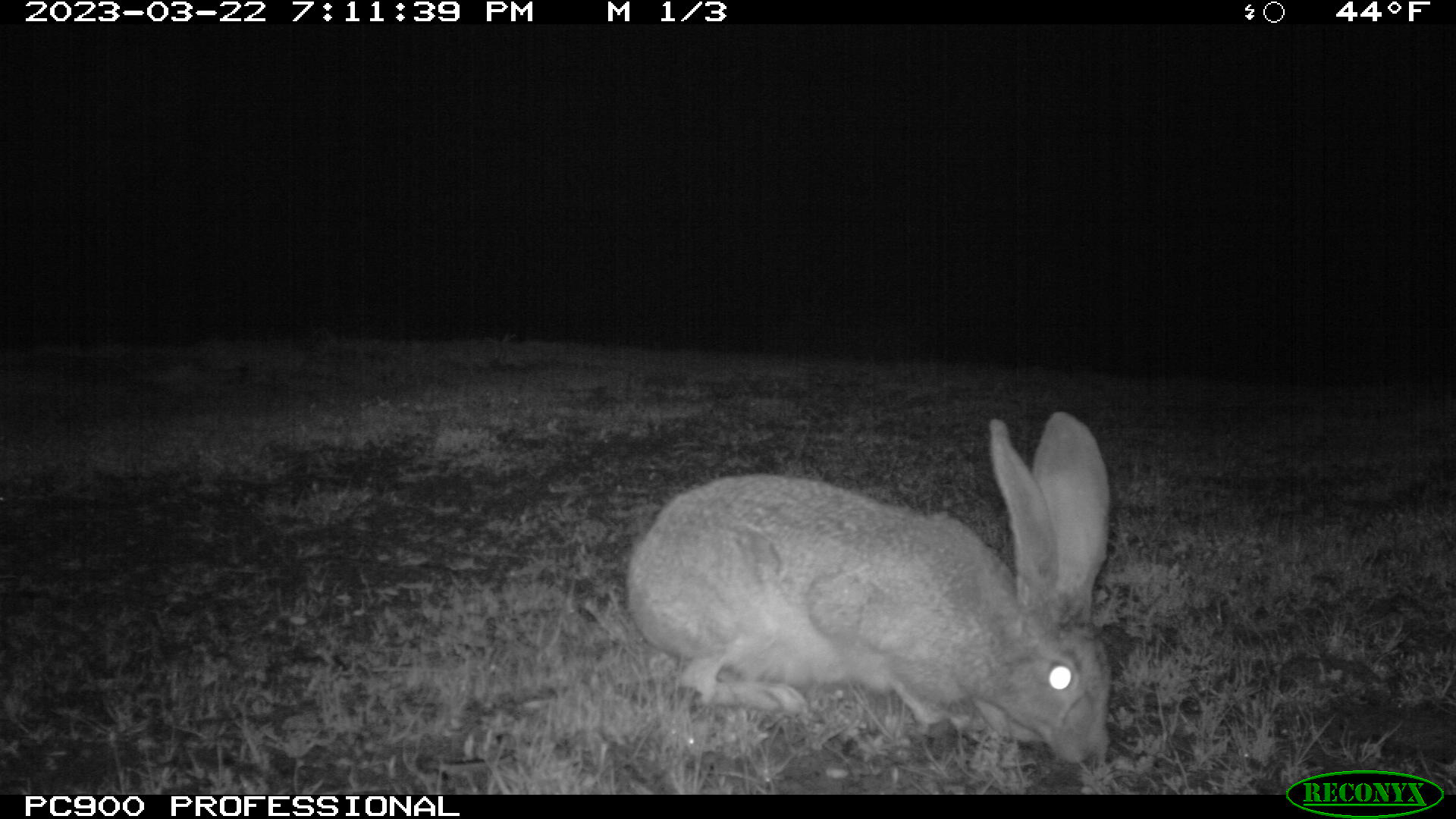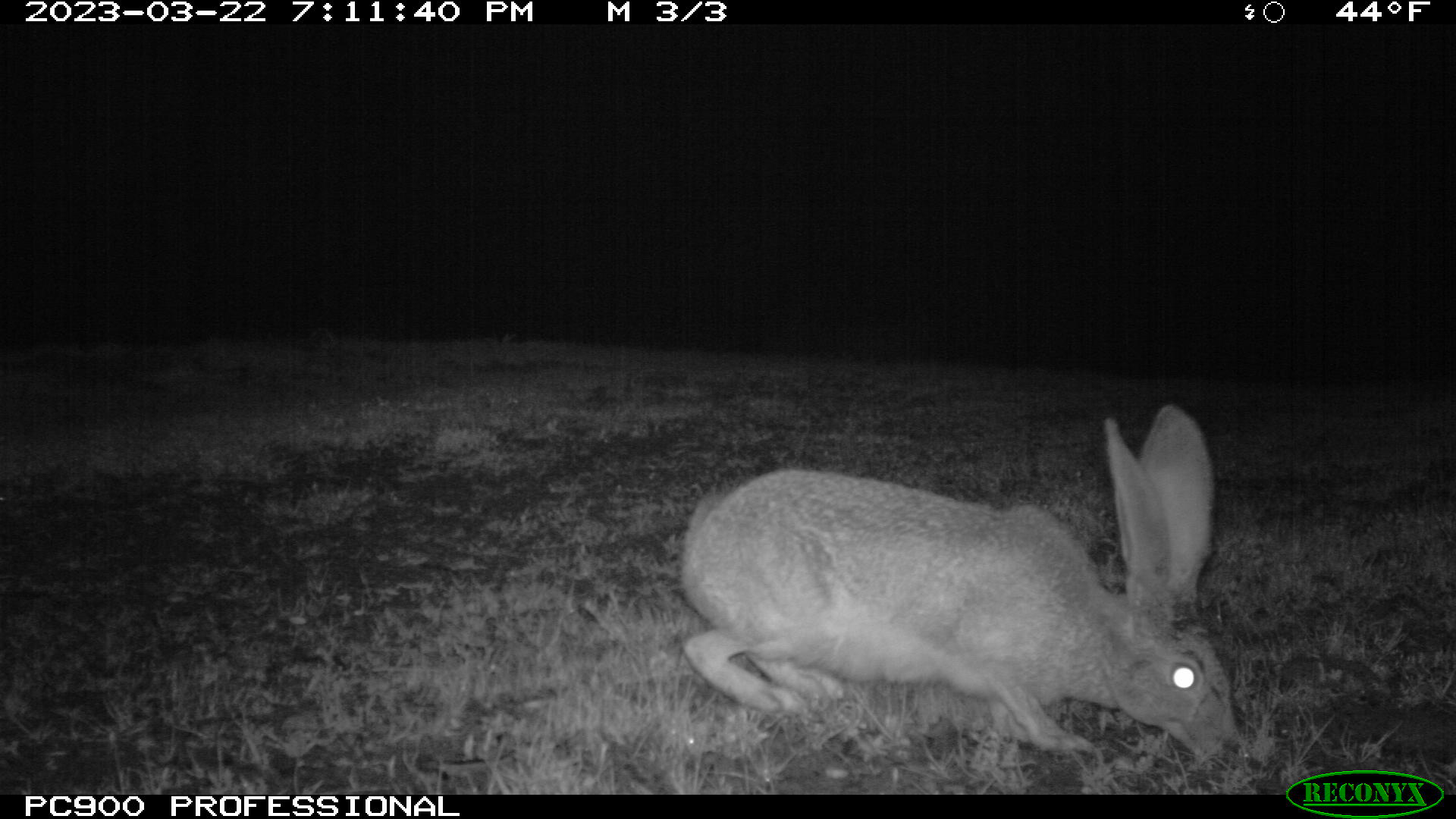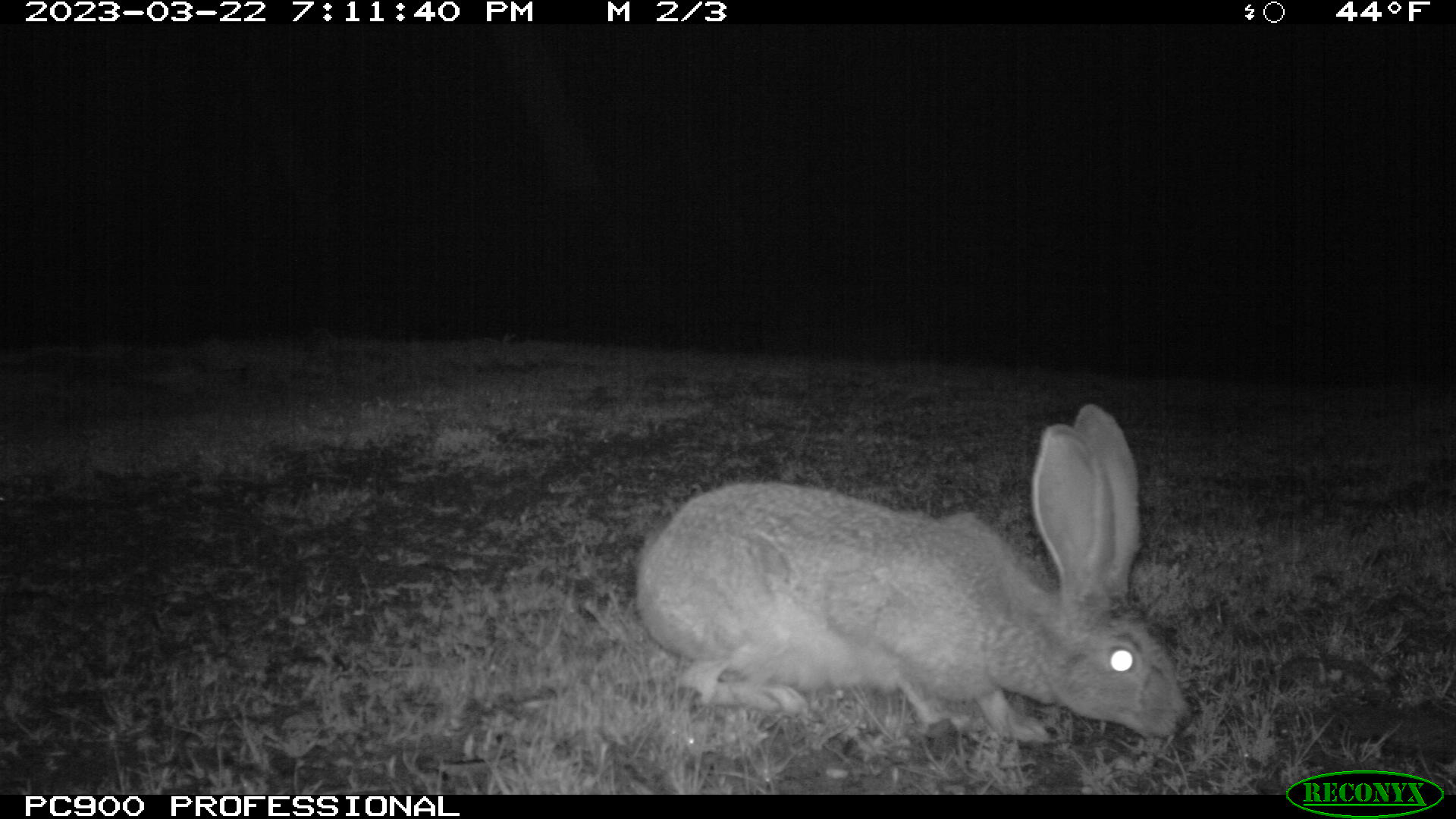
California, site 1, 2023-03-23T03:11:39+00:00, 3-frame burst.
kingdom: Animalia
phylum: Chordata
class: Mammalia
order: Lagomorpha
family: Leporidae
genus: Lepus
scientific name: Lepus californicus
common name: black-tailed jackrabbit